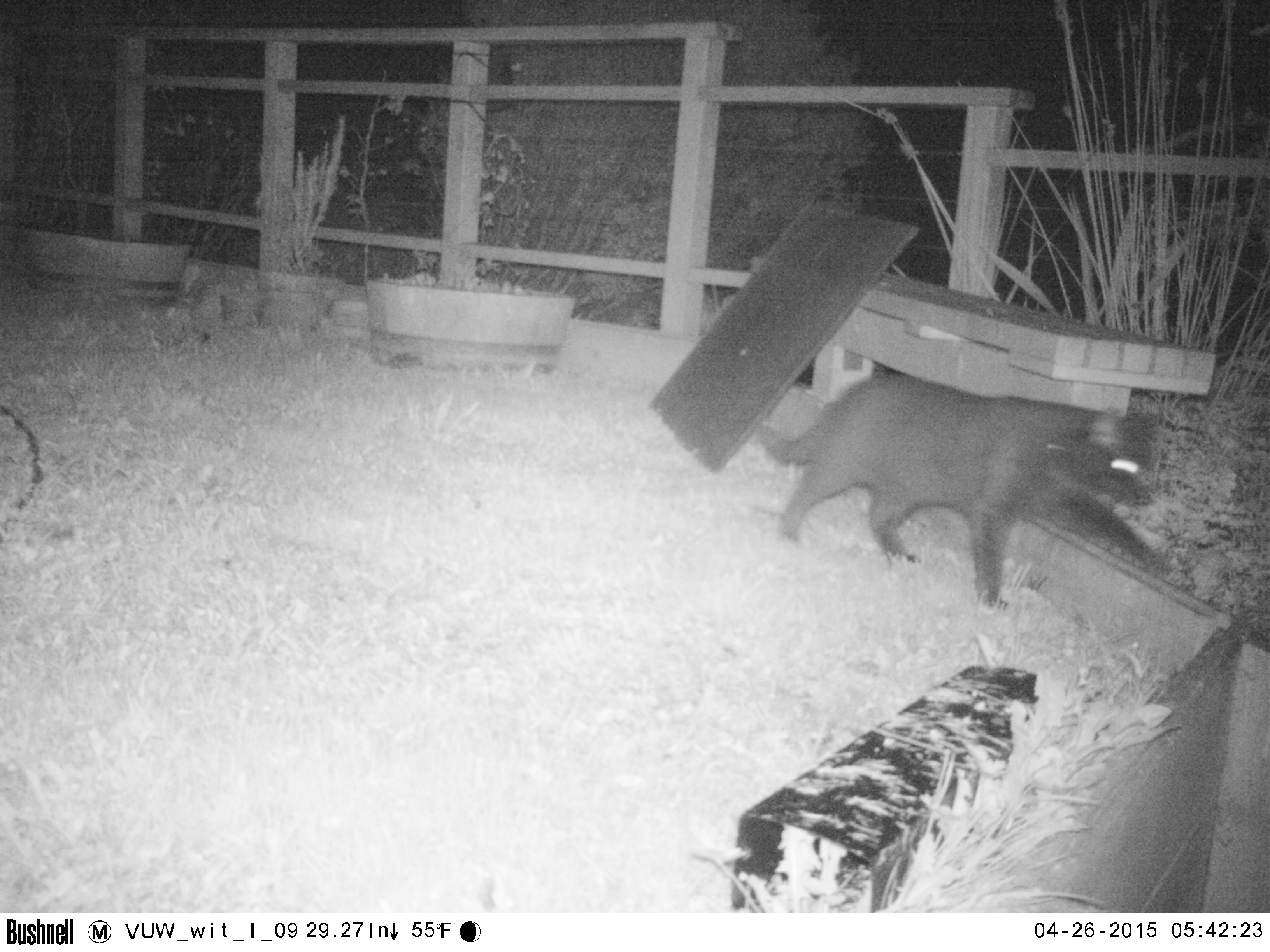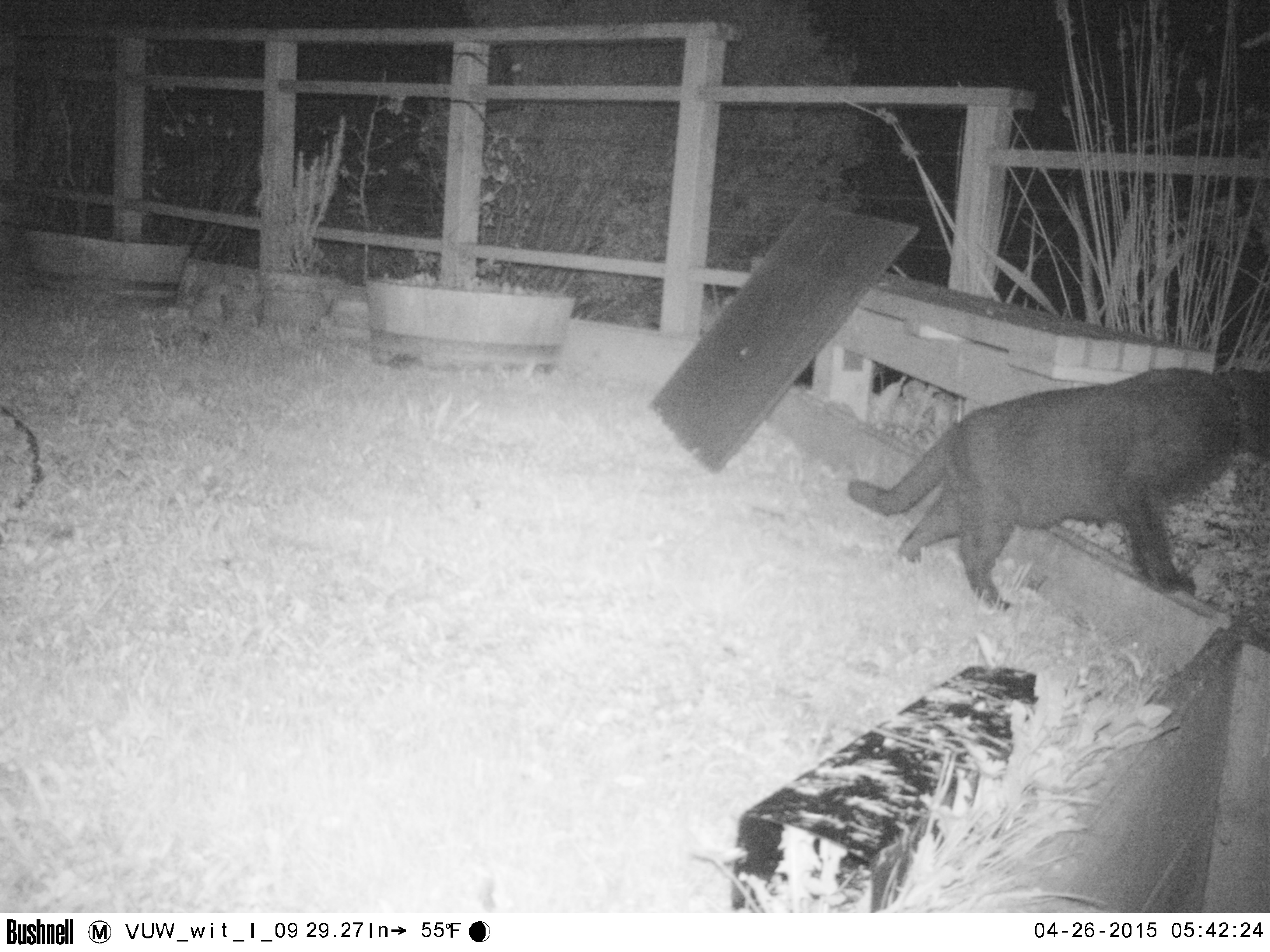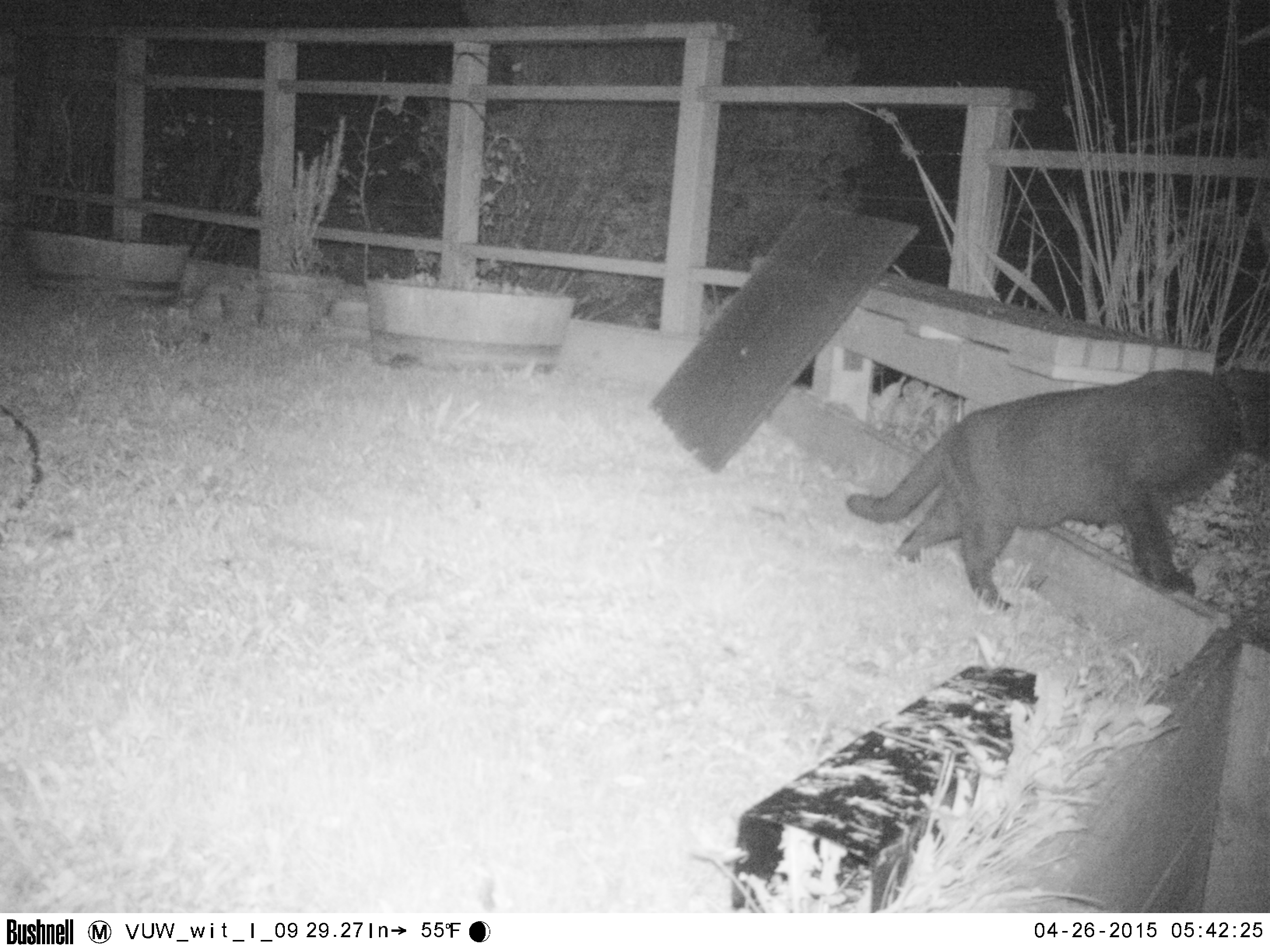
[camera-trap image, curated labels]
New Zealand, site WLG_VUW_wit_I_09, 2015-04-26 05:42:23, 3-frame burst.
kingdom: Animalia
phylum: Chordata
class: Mammalia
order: Carnivora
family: Felidae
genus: Felis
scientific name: Felis catus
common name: domestic cat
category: cat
Cat (domestic cat) (Felis catus).